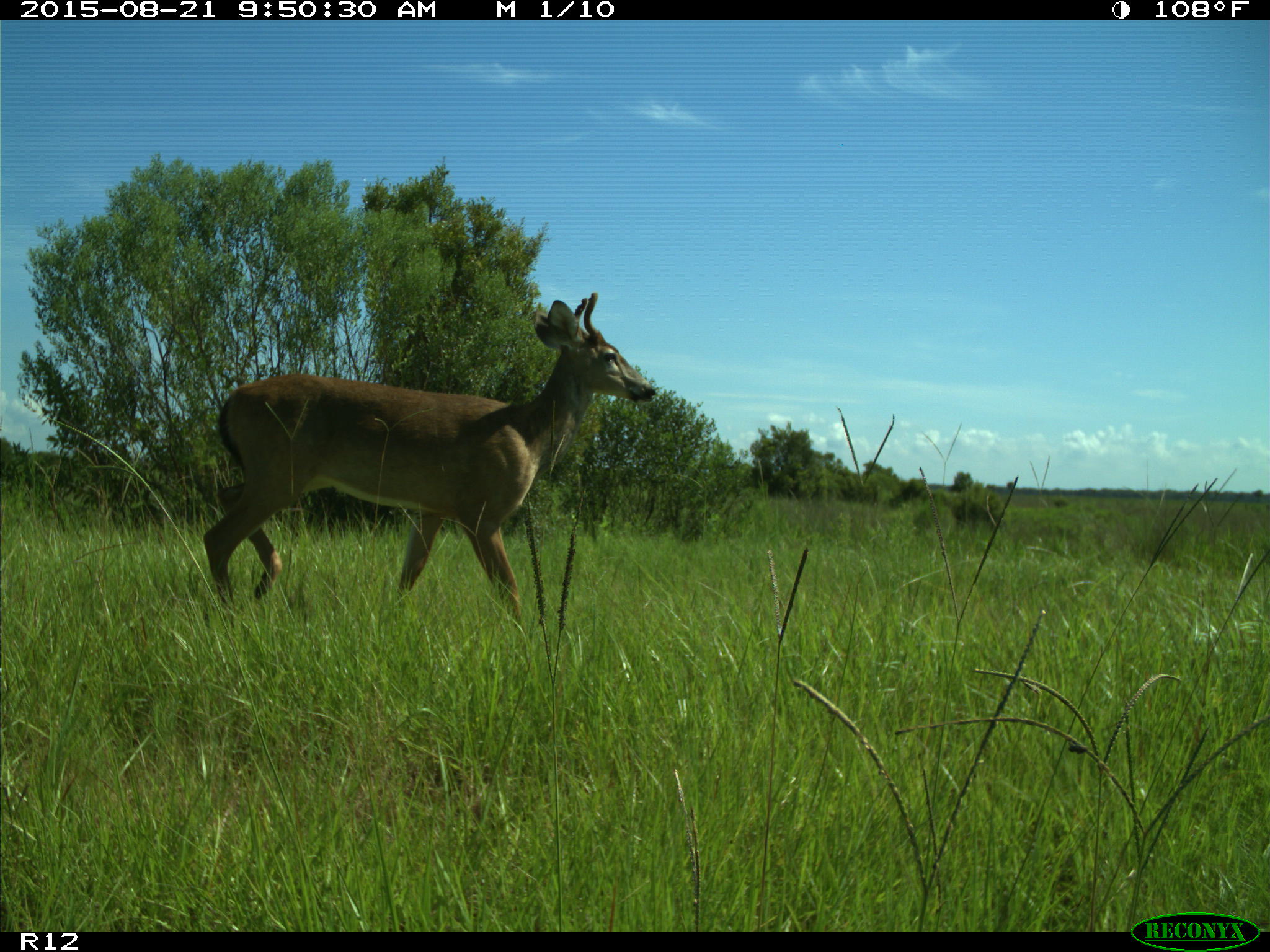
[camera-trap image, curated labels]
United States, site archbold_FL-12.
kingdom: Animalia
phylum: Chordata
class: Mammalia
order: Artiodactyla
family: Cervidae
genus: Odocoileus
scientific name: Odocoileus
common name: deer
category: unidentified deer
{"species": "unidentified deer (deer) (Odocoileus)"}